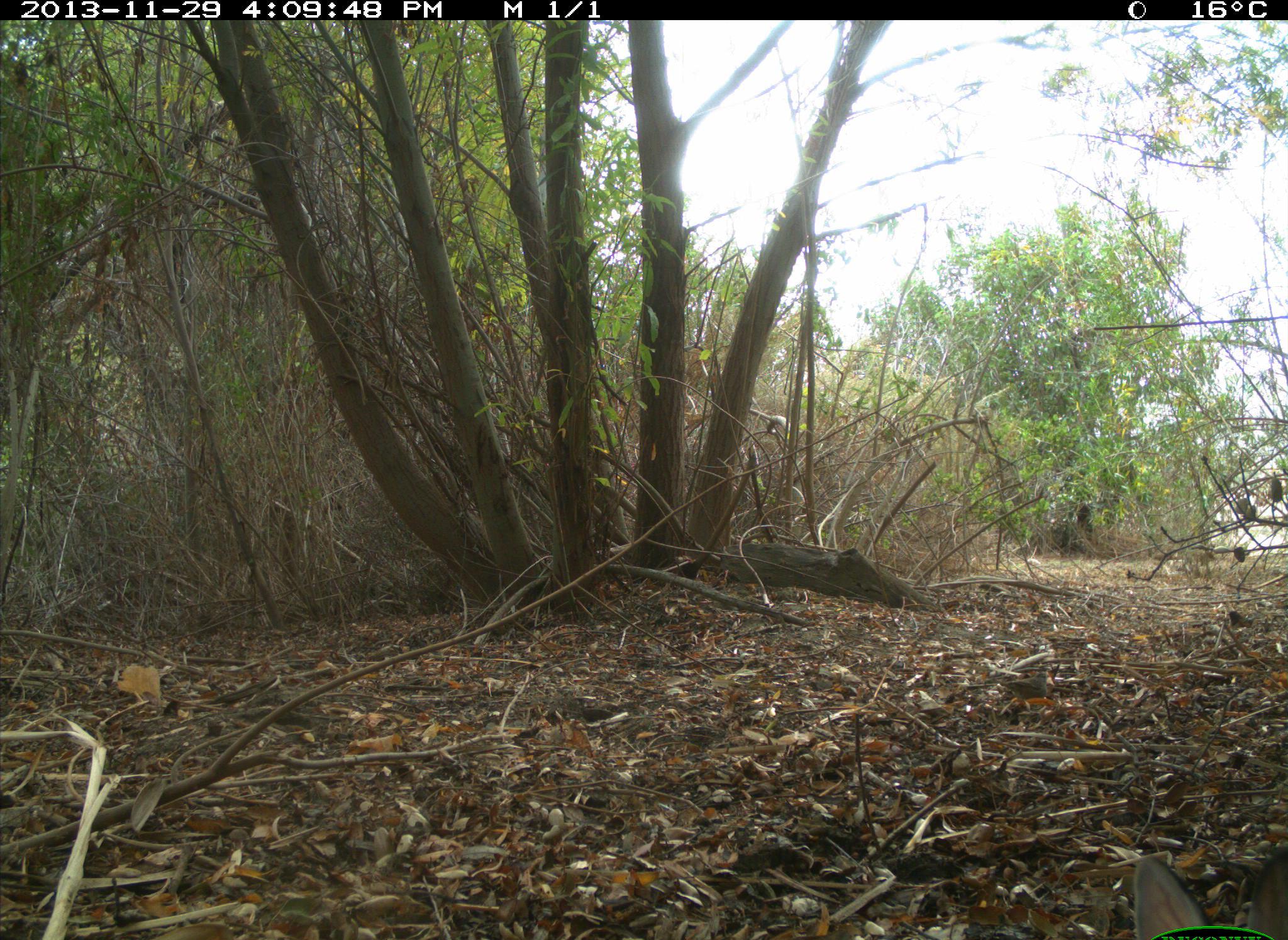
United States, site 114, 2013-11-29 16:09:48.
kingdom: Animalia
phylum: Chordata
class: Mammalia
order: Lagomorpha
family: Leporidae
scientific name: Leporidae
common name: rabbits and hares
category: rabbit